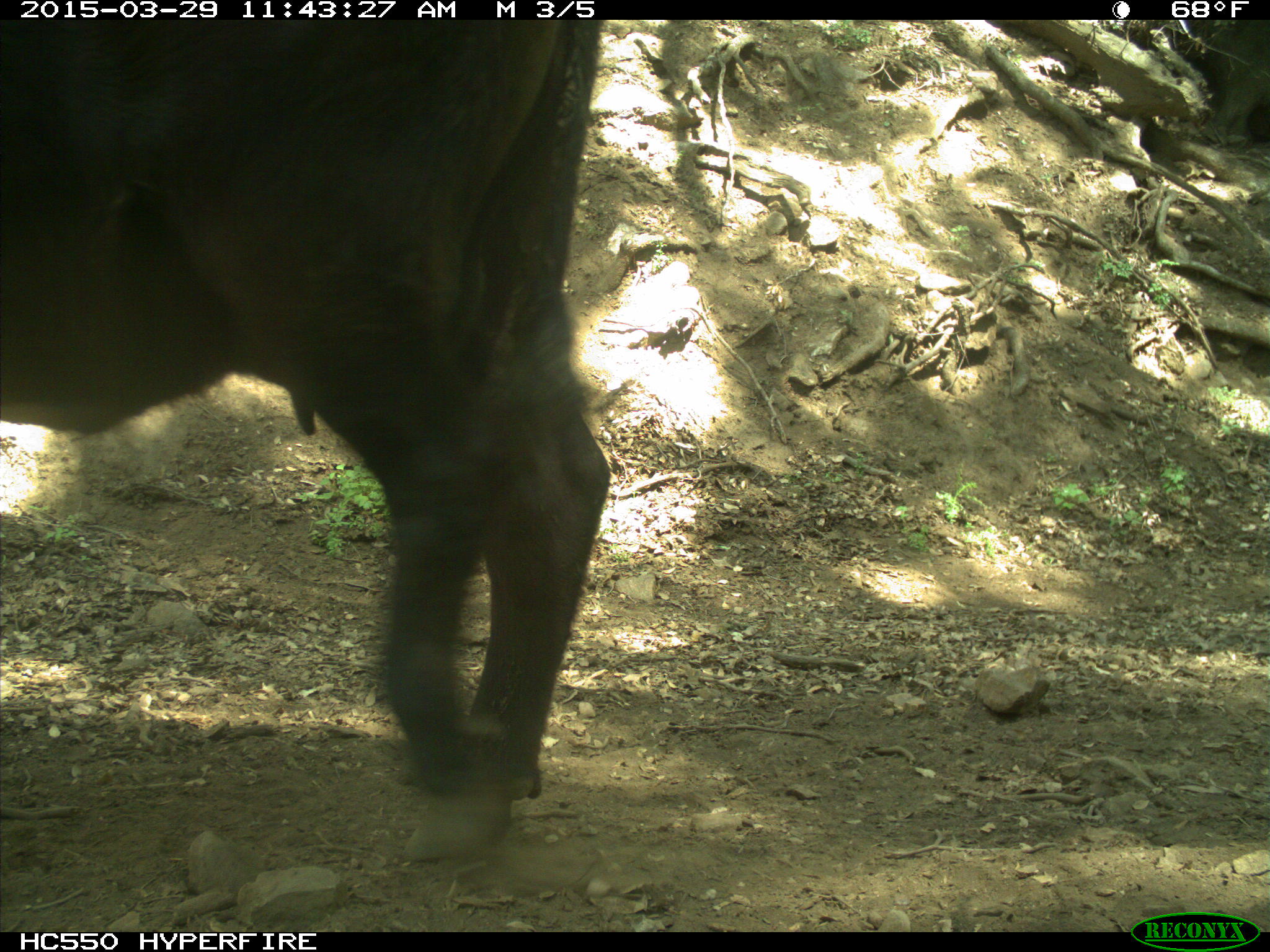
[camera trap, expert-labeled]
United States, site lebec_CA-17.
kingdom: Animalia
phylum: Chordata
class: Mammalia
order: Artiodactyla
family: Bovidae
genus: Bos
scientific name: Bos taurus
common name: domestic cow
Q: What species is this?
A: Bos taurus (domestic cow).